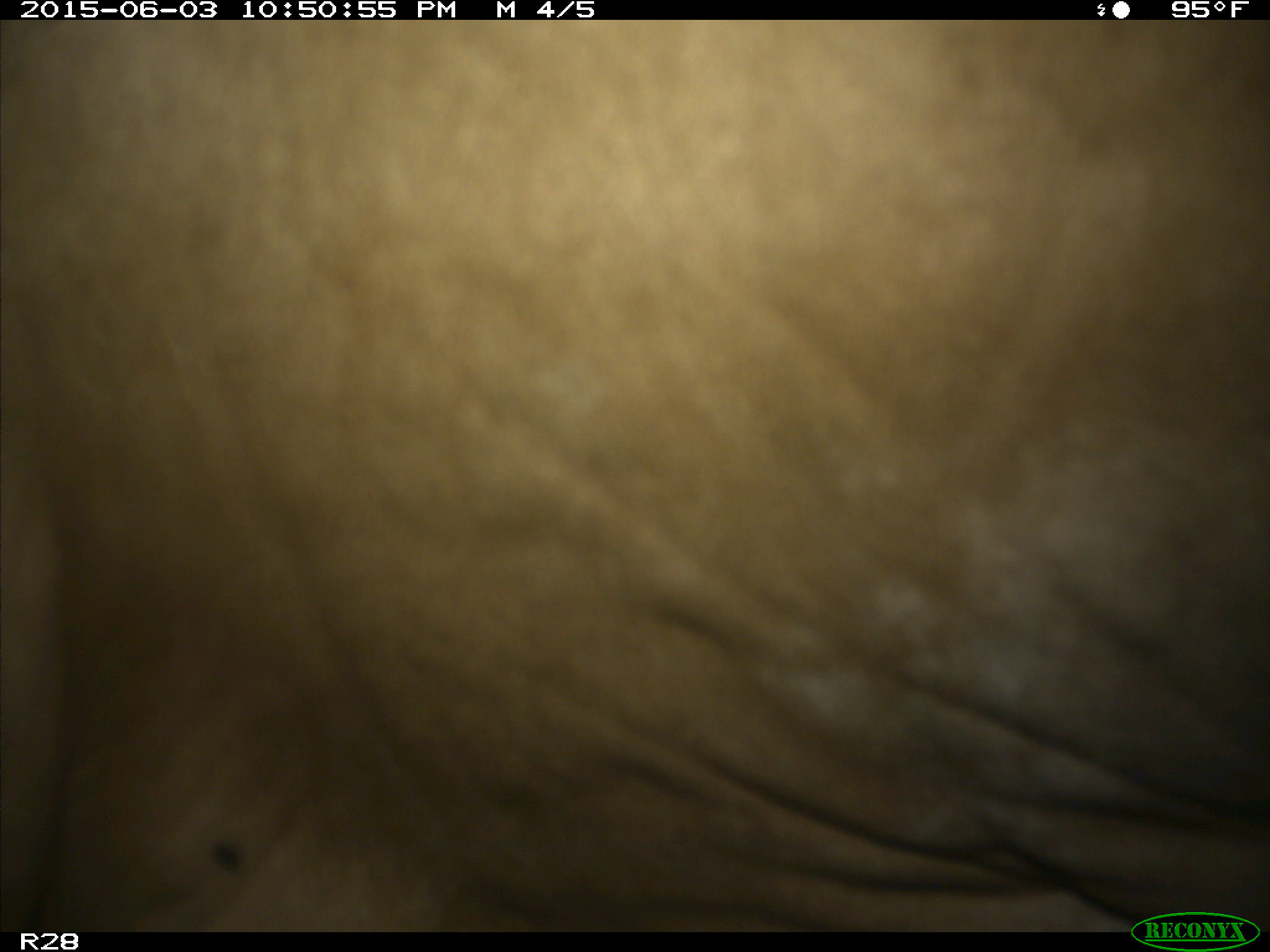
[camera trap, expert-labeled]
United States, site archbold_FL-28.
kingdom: Animalia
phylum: Chordata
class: Mammalia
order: Artiodactyla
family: Bovidae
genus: Bos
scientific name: Bos taurus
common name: domestic cow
Bos taurus (domestic cow).